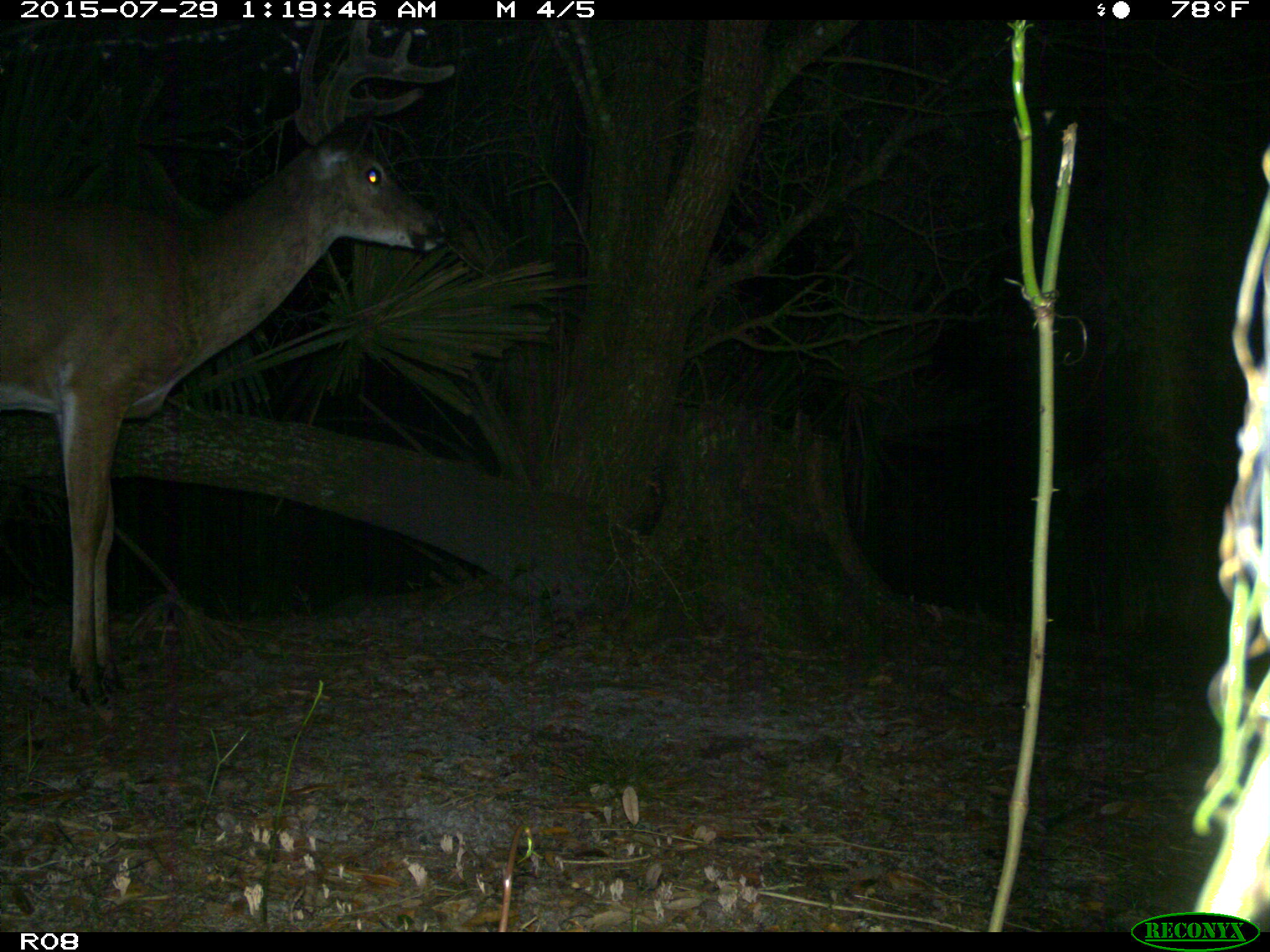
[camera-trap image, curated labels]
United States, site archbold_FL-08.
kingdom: Animalia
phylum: Chordata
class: Mammalia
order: Artiodactyla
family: Cervidae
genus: Odocoileus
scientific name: Odocoileus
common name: deer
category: unidentified deer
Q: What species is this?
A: Unidentified deer (deer) (Odocoileus).